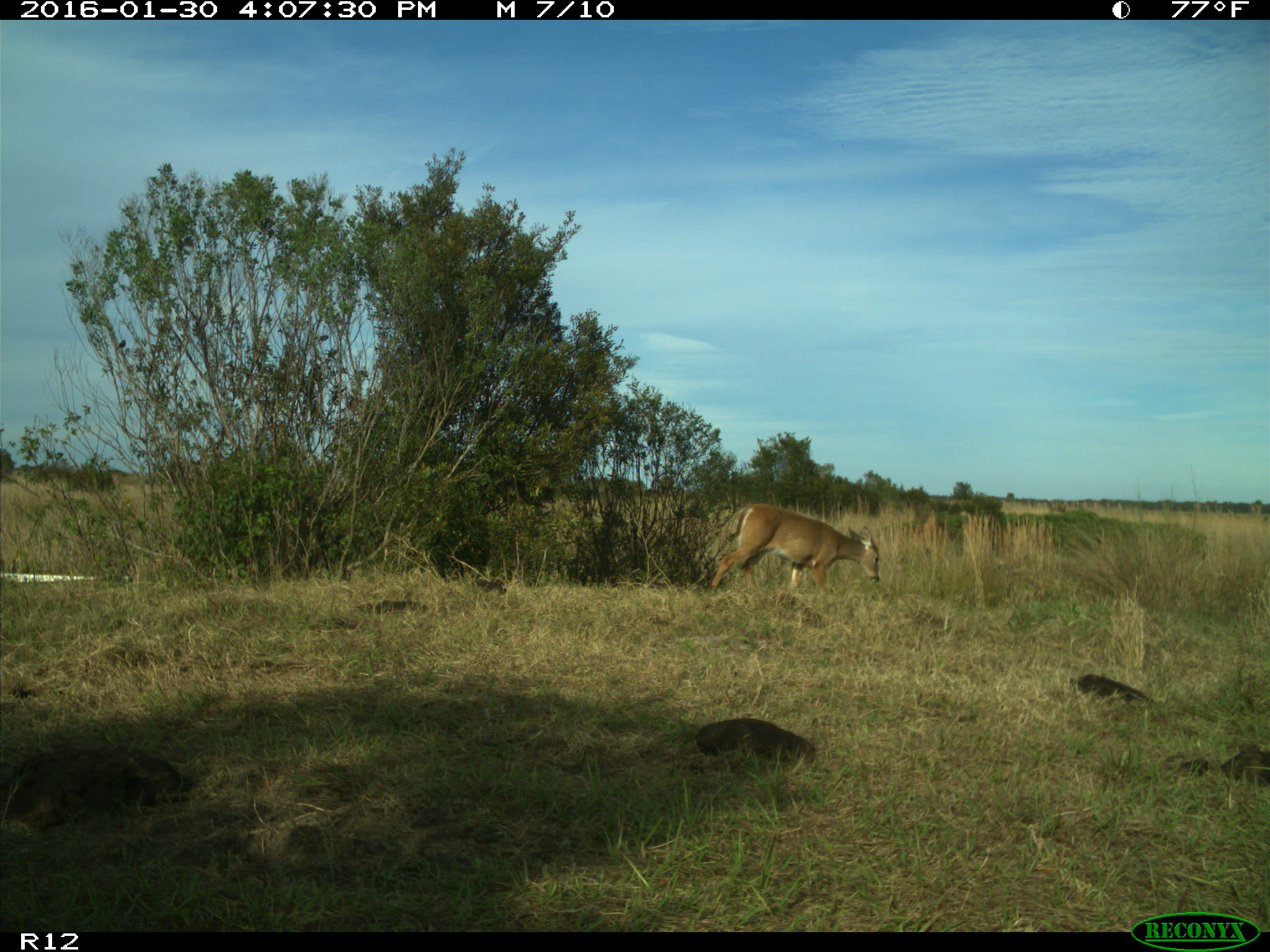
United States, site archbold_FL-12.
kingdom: Animalia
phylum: Chordata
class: Mammalia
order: Artiodactyla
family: Cervidae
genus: Odocoileus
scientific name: Odocoileus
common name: deer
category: unidentified deer